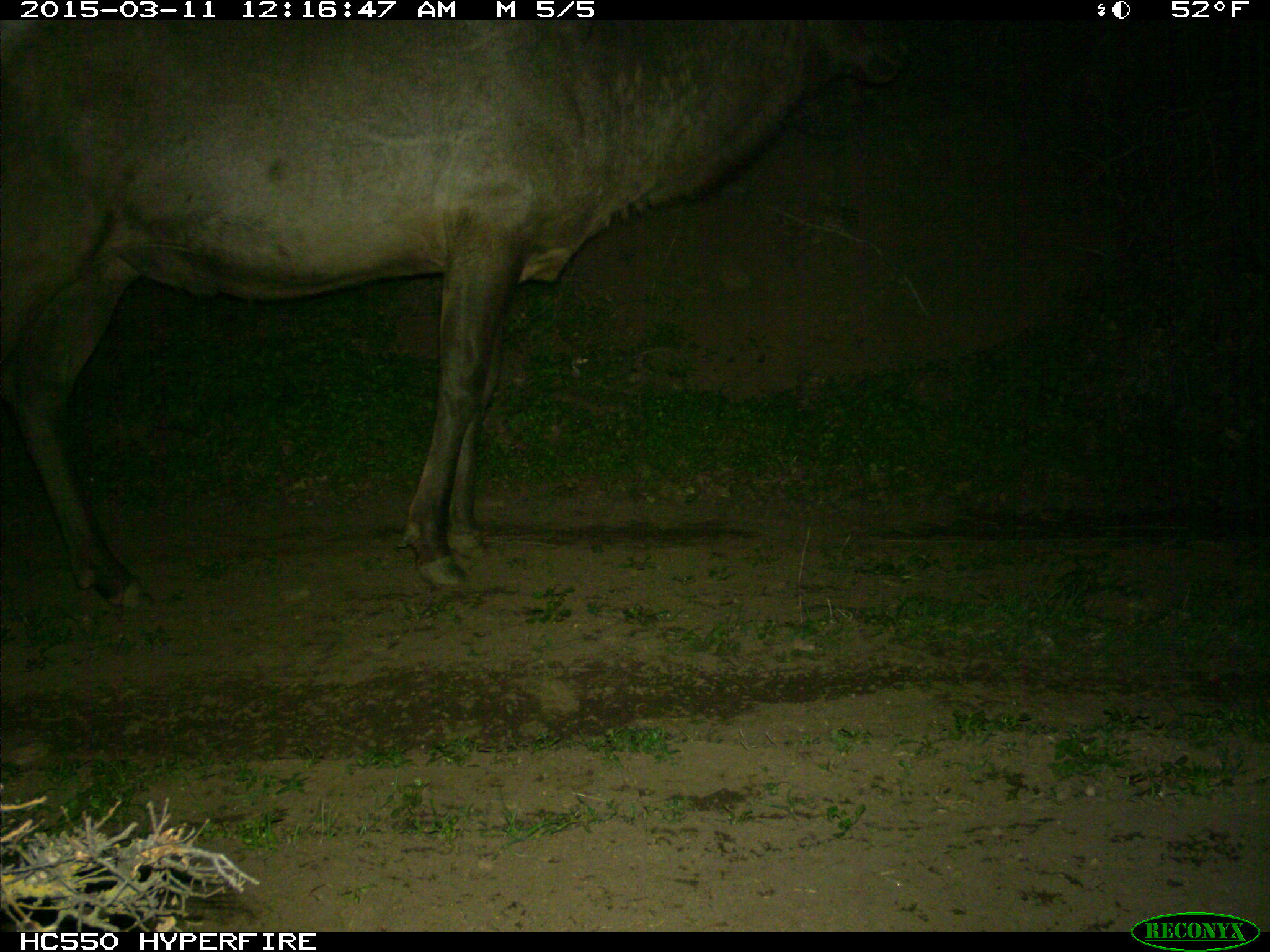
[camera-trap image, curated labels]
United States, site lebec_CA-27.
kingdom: Animalia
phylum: Chordata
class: Mammalia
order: Artiodactyla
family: Cervidae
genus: Cervus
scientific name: Cervus canadensis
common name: elk